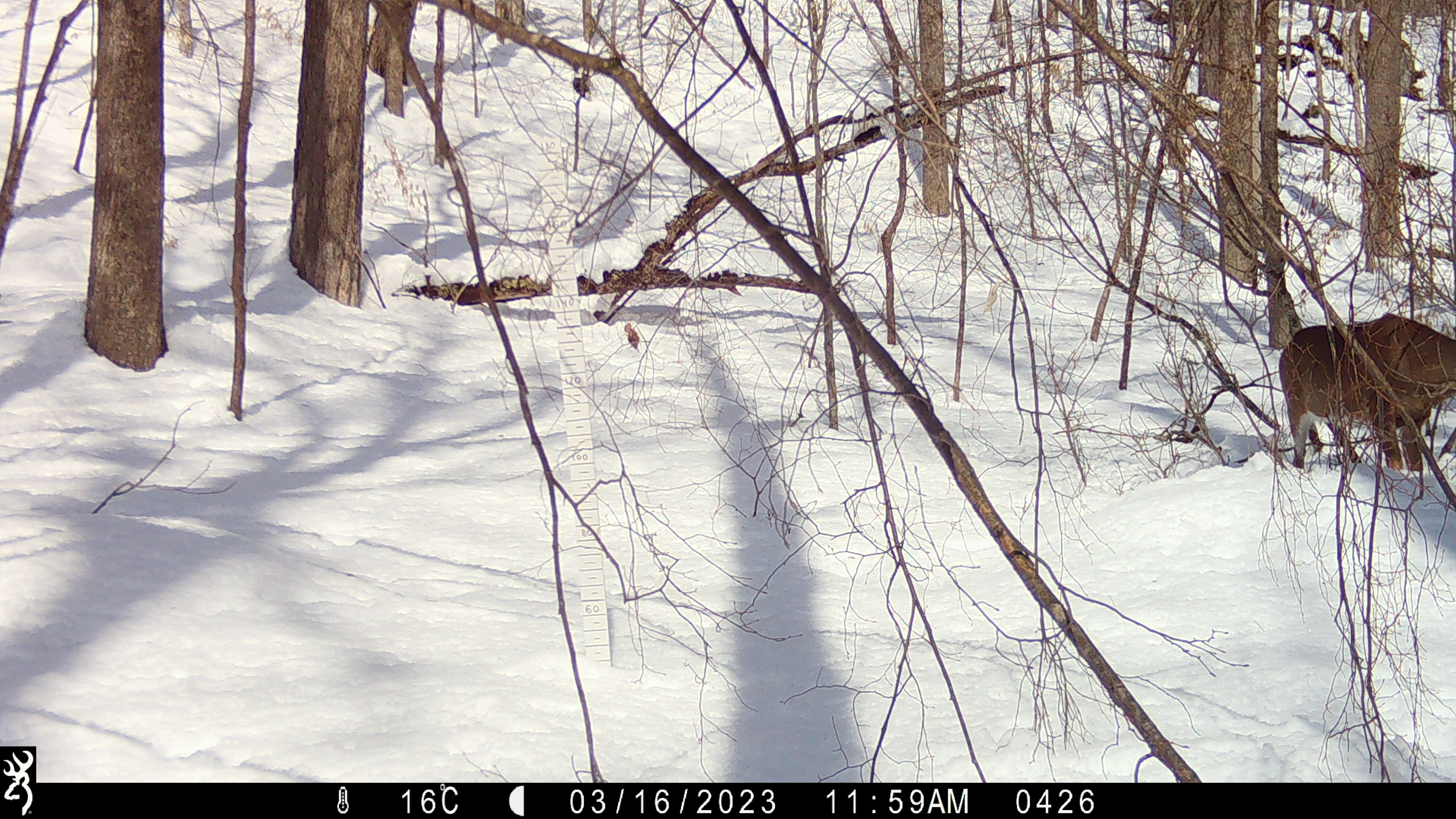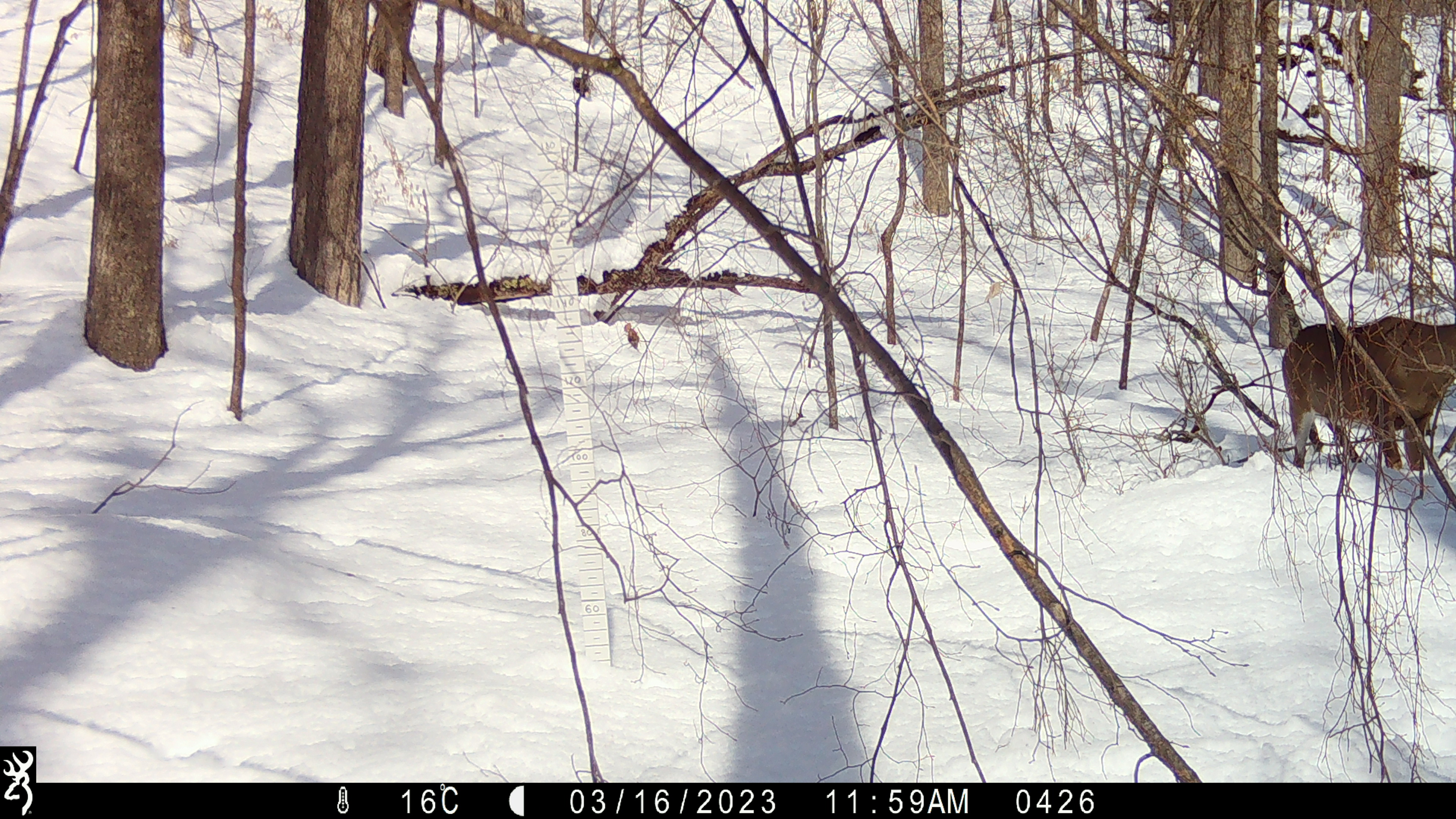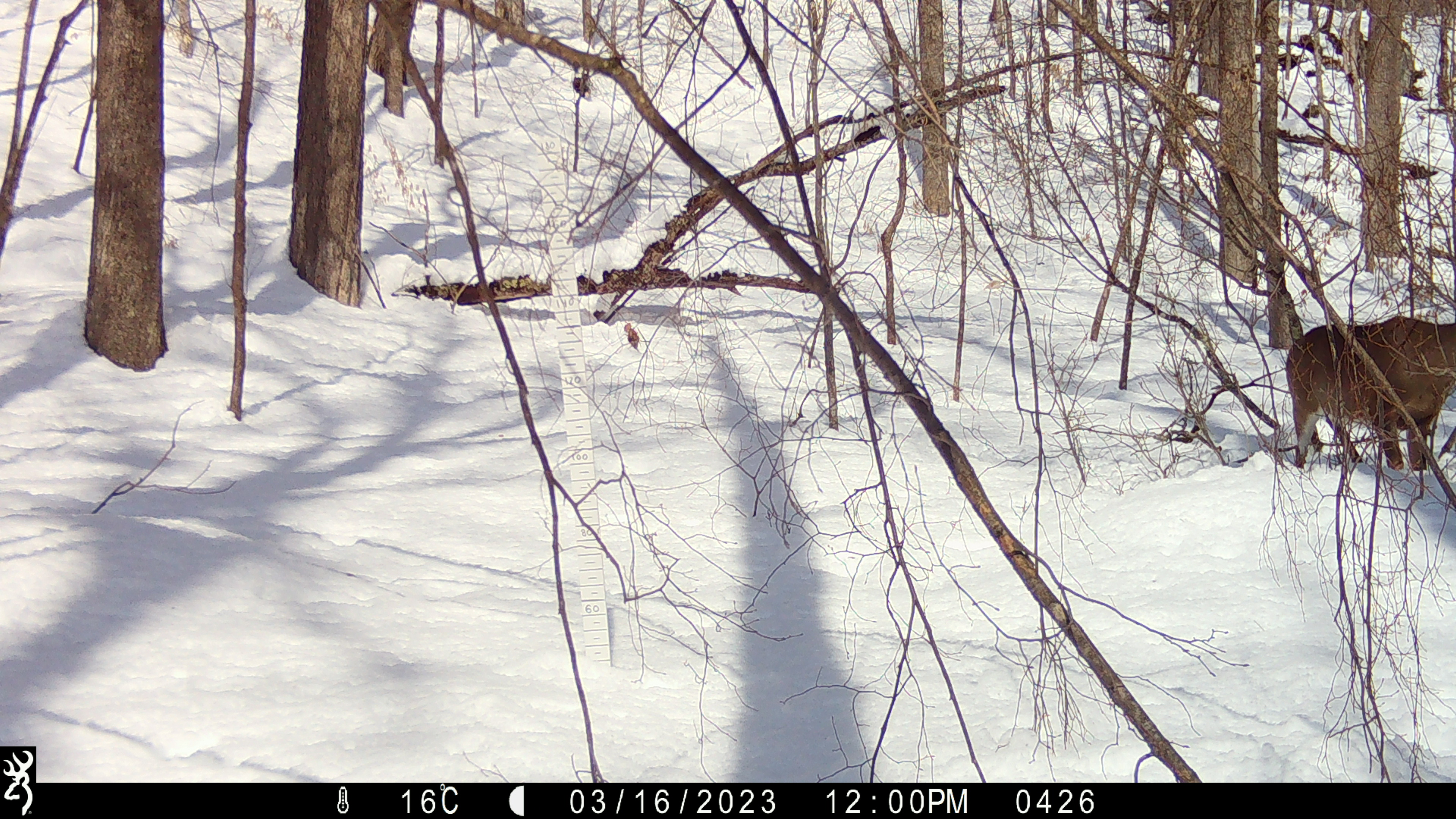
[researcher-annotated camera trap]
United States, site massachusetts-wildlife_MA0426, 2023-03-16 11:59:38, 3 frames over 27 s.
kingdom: Animalia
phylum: Chordata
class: Mammalia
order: Artiodactyla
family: Cervidae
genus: Odocoileus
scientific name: Odocoileus virginianus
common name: white-tailed deer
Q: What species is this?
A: White-tailed deer (Odocoileus virginianus).